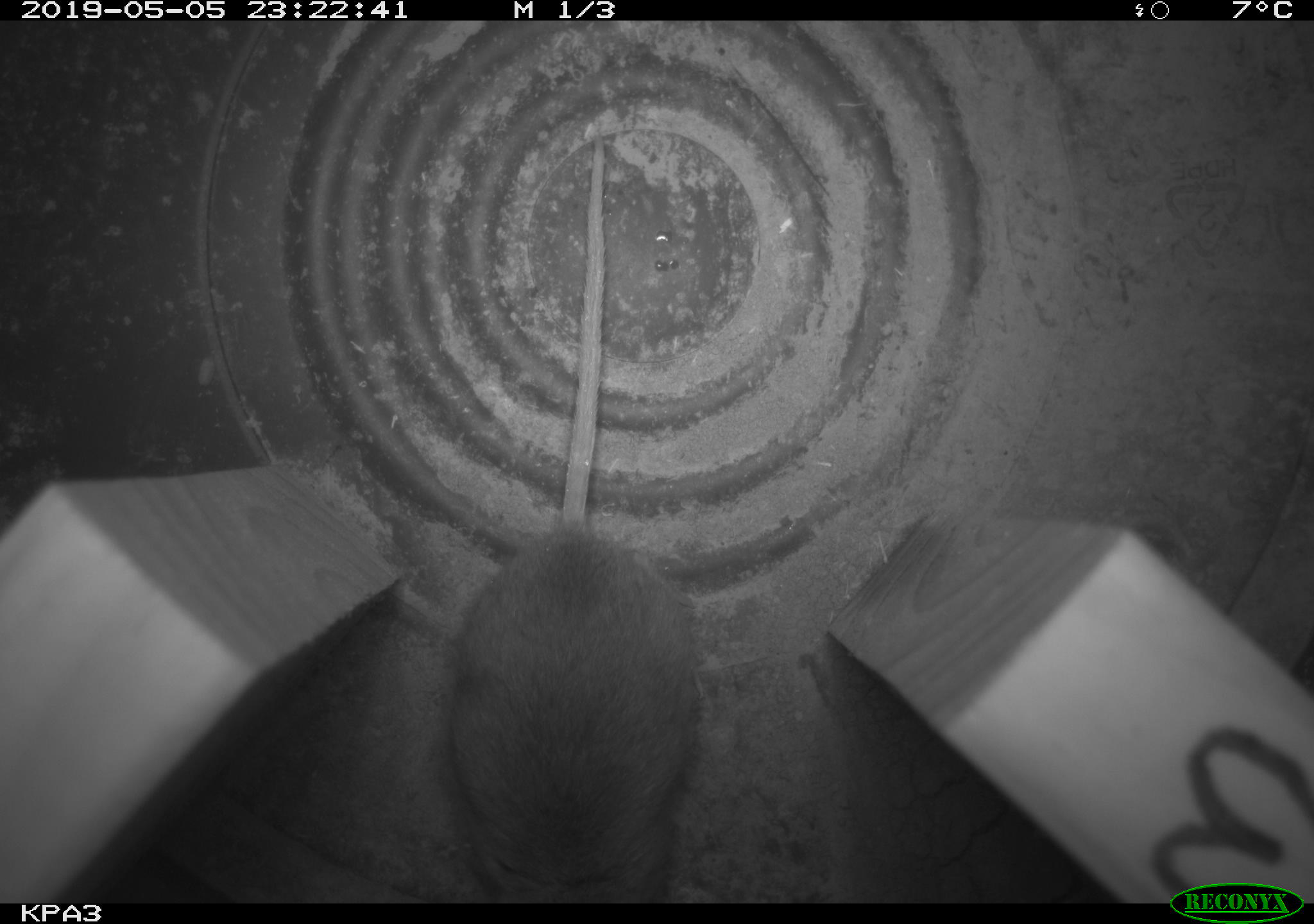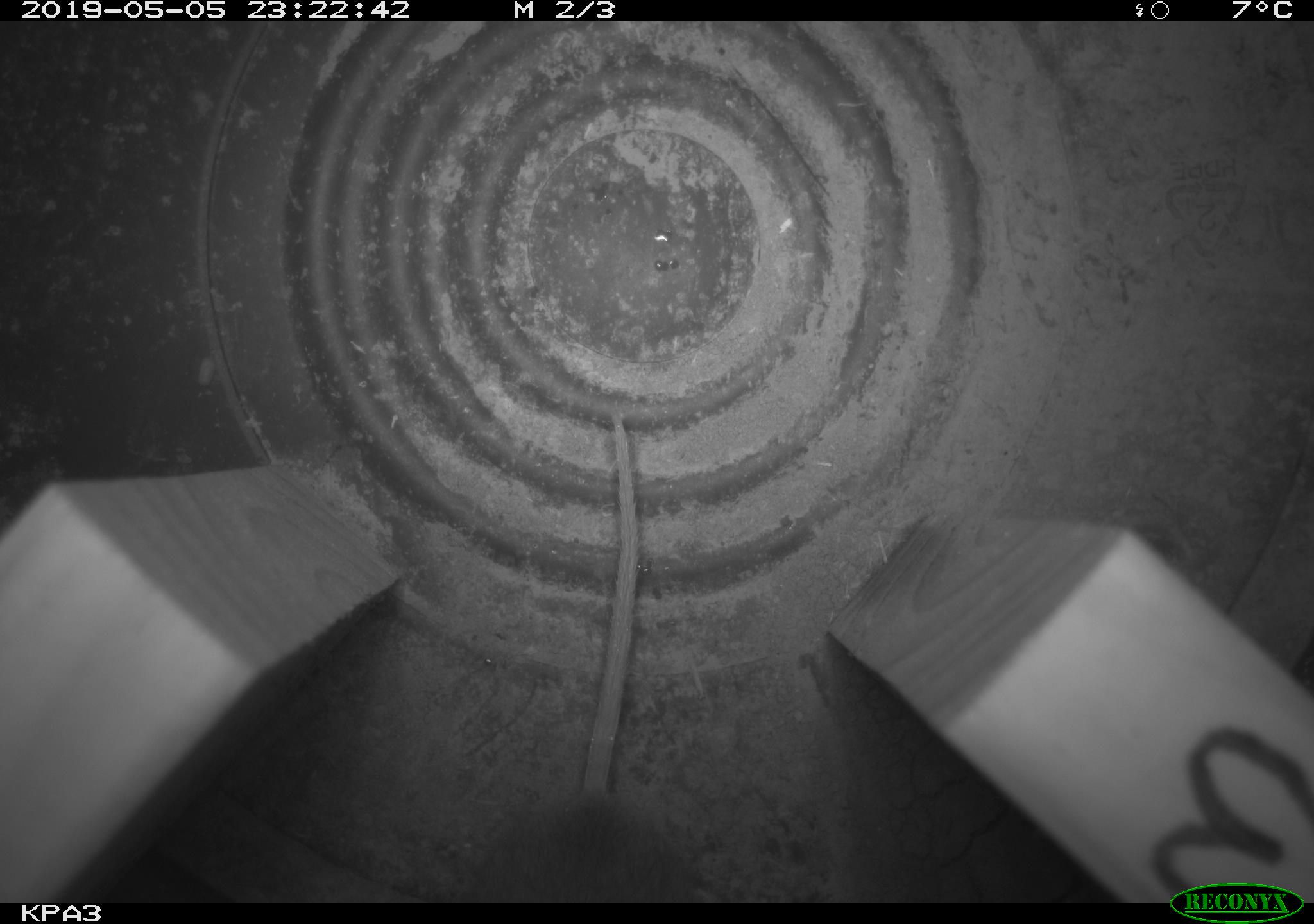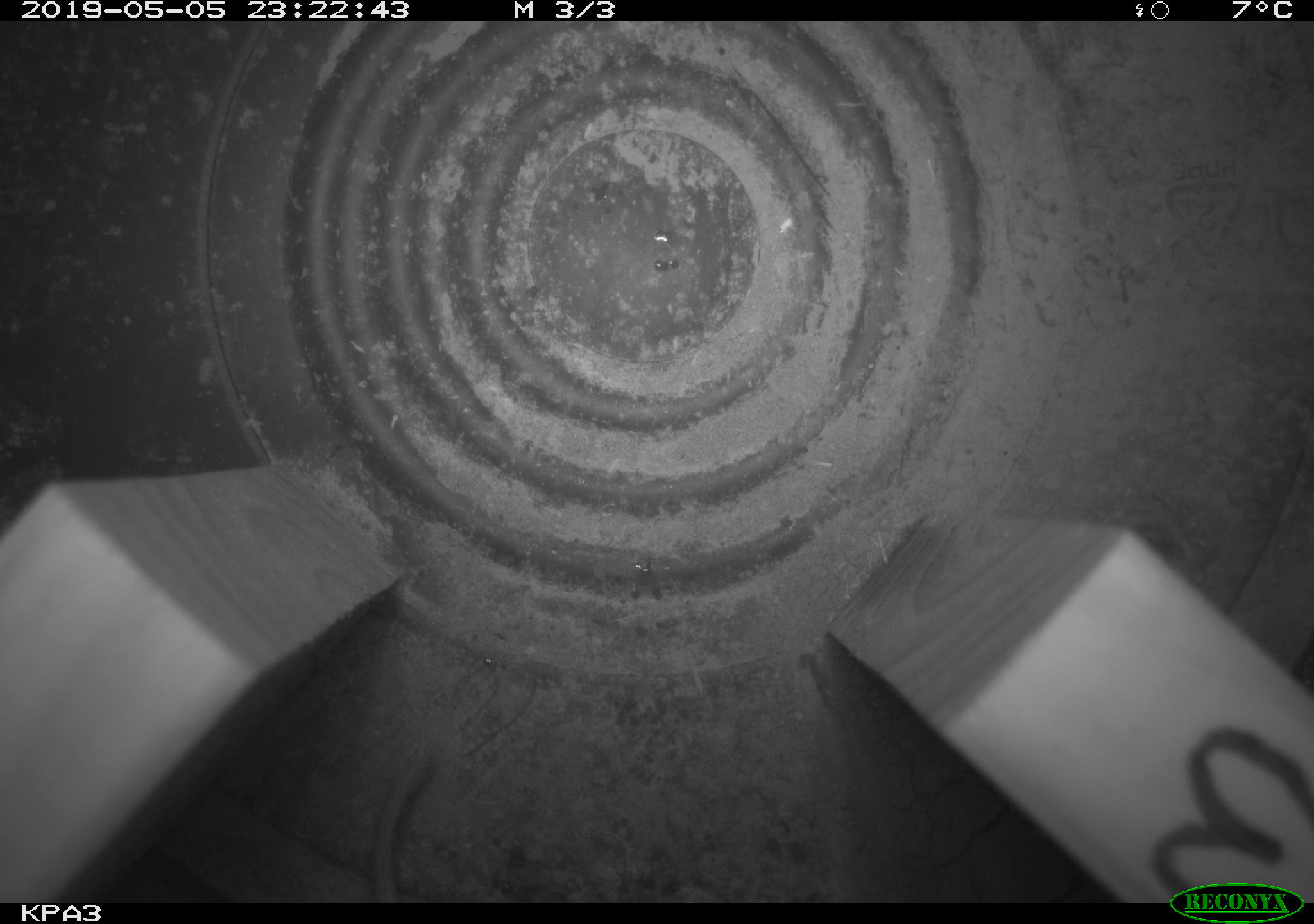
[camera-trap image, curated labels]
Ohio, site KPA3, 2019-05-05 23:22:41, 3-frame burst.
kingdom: Animalia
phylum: Chordata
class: Mammalia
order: Rodentia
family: Cricetidae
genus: Peromyscus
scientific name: Peromyscus leucopus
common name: white-footed mouse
White-footed mouse (Peromyscus leucopus).